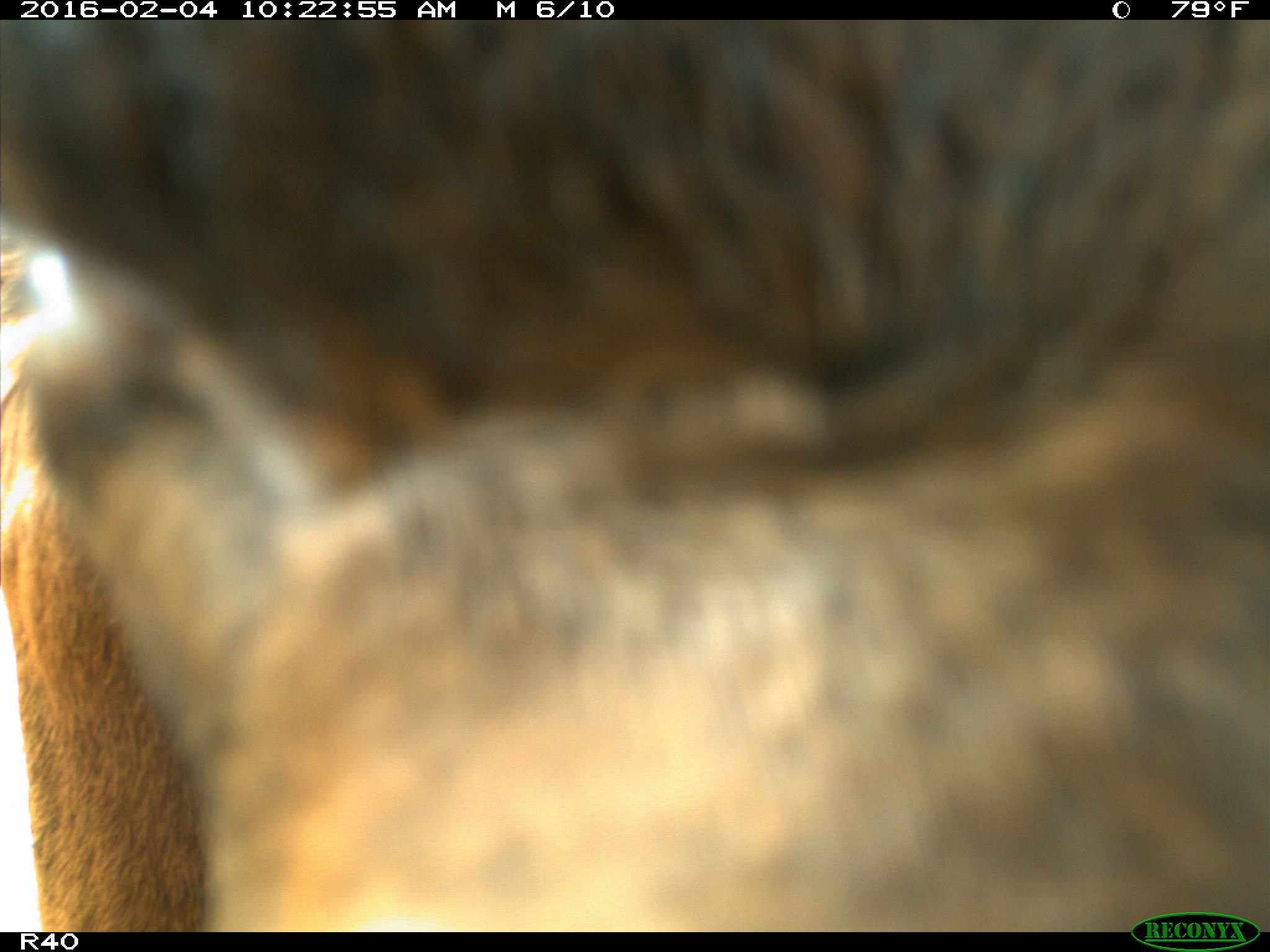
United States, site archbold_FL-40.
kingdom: Animalia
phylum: Chordata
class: Mammalia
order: Artiodactyla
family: Bovidae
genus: Bos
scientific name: Bos taurus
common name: domestic cow